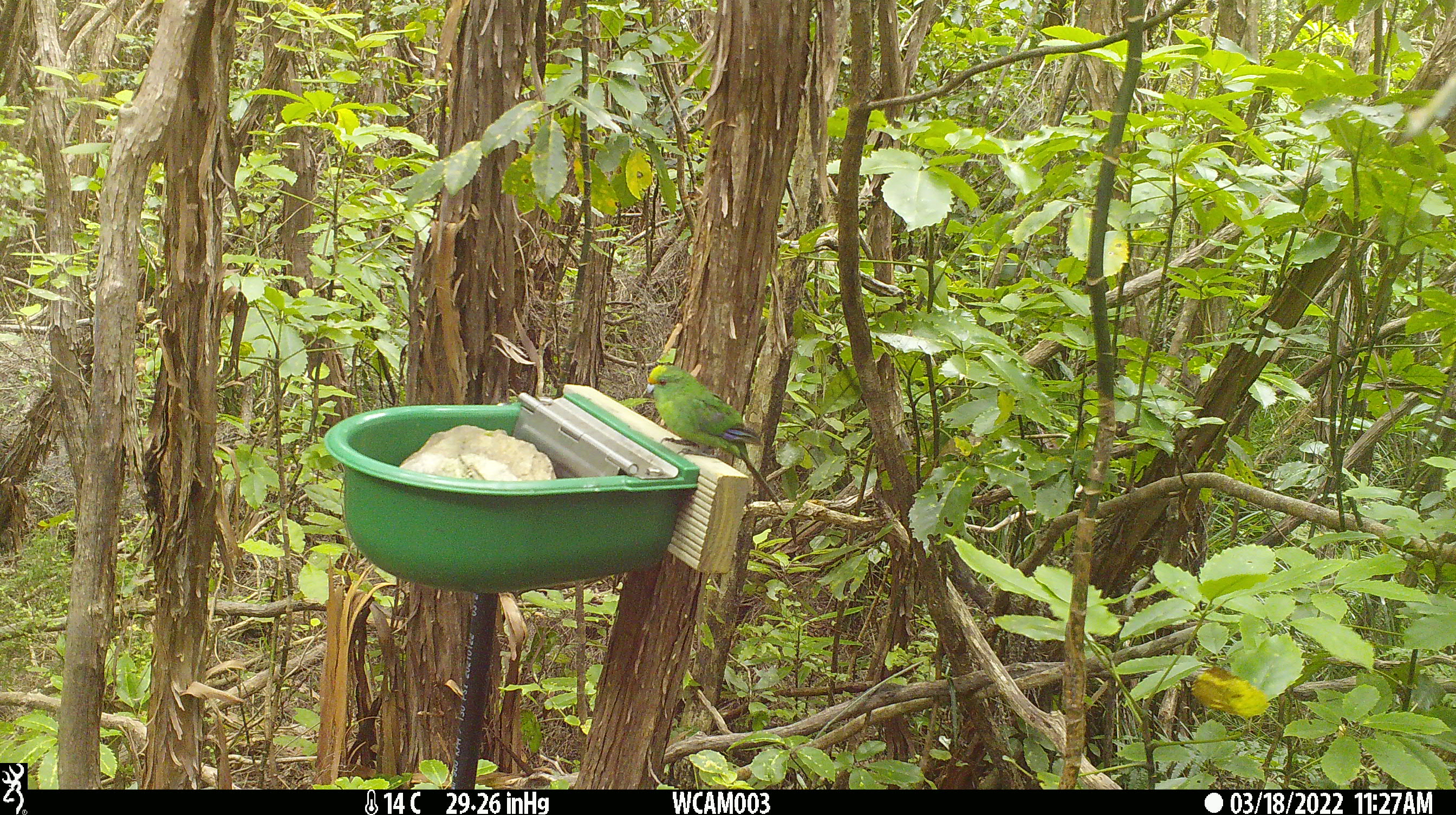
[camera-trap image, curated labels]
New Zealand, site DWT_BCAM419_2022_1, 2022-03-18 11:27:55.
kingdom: Animalia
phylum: Chordata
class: Aves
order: Psittaciformes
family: Psittaculidae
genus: Cyanoramphus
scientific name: Cyanoramphus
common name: parakeet